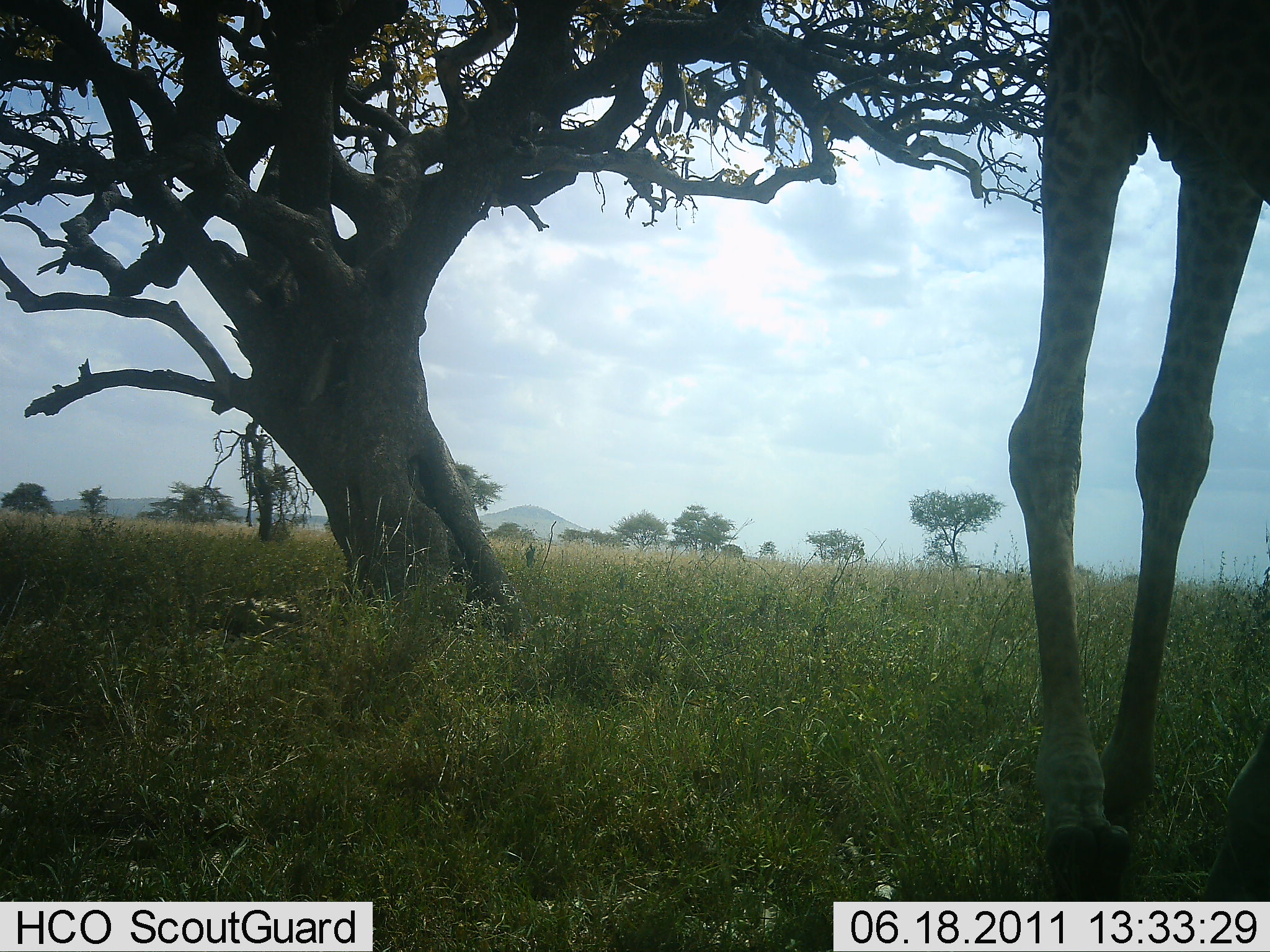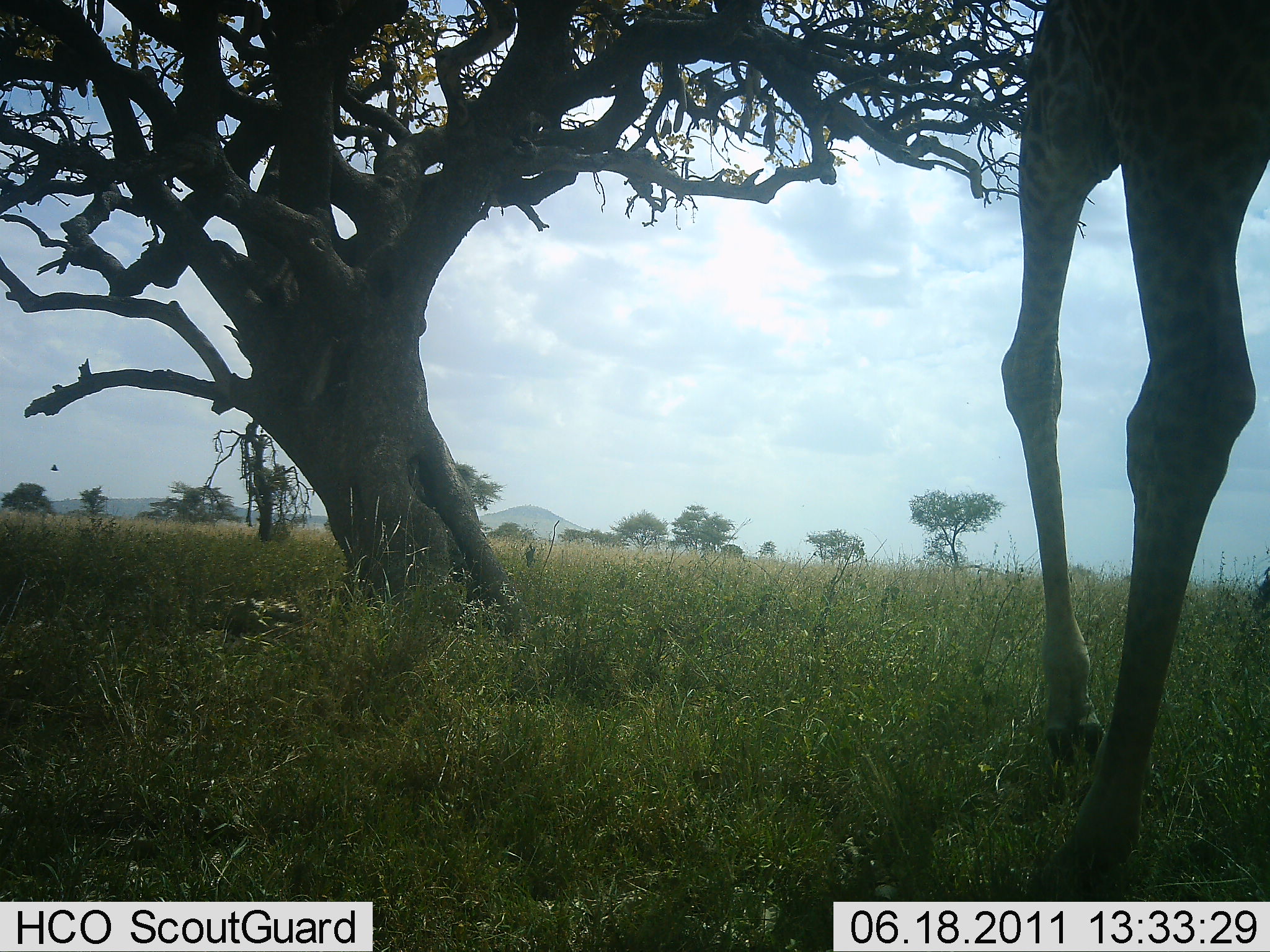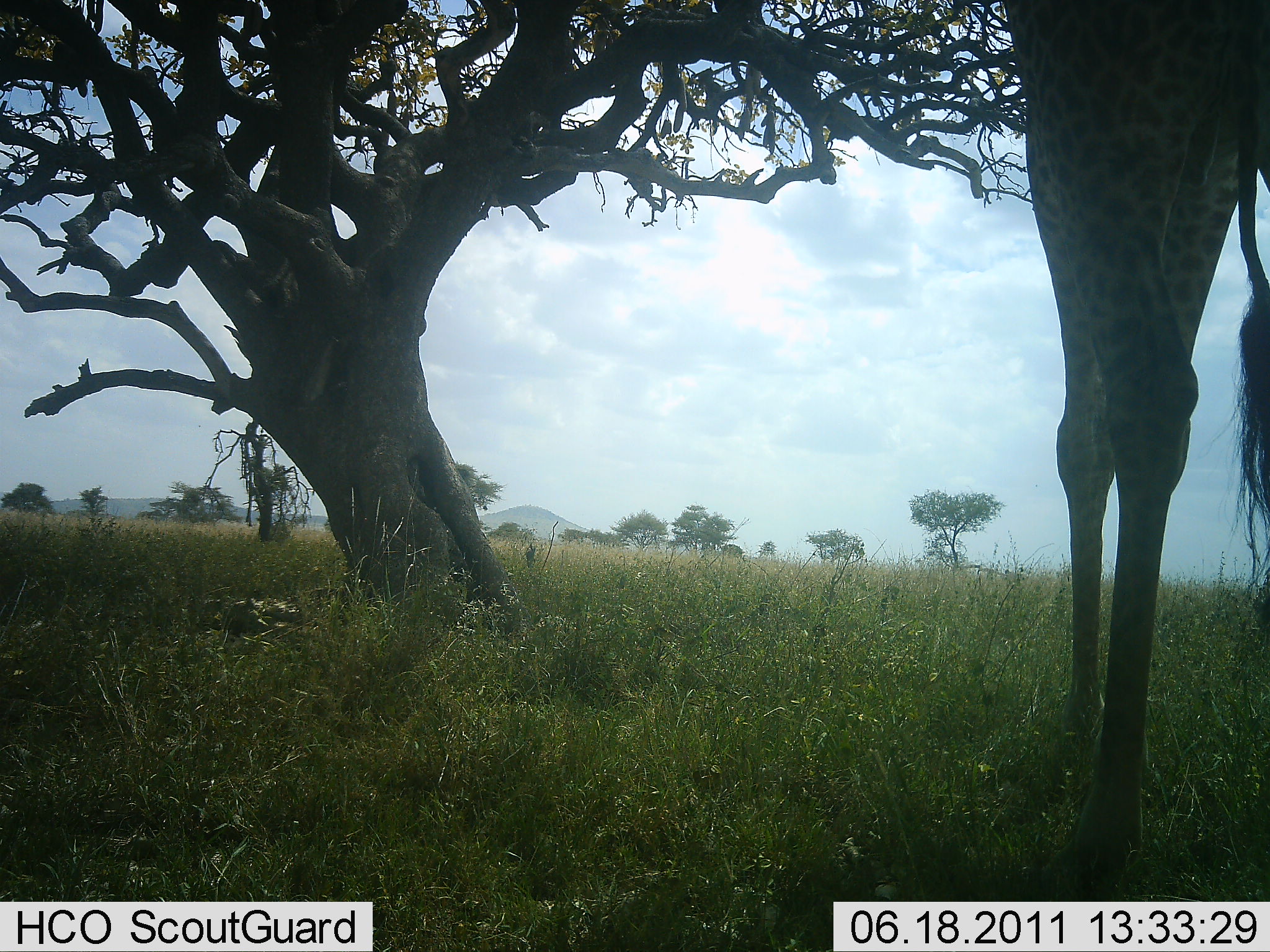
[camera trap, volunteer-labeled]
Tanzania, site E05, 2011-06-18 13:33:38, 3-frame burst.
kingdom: Animalia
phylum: Chordata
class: Mammalia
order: Artiodactyla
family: Giraffidae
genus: Giraffa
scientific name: Giraffa camelopardalis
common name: giraffe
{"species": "giraffe (Giraffa camelopardalis)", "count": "1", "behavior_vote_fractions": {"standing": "73%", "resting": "0%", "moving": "18%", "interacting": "0%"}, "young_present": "0%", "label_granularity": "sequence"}